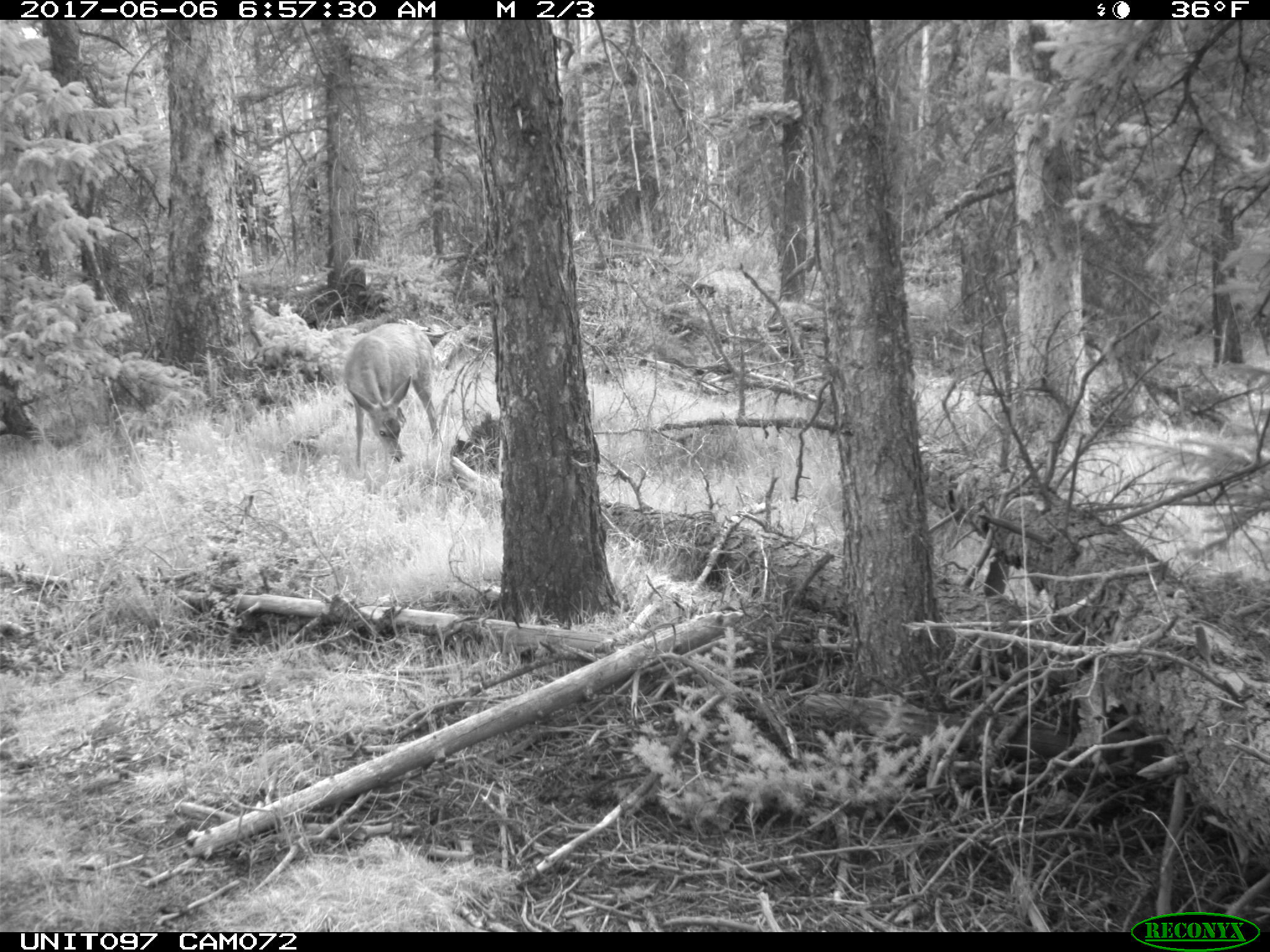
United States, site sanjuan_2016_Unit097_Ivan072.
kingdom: Animalia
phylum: Chordata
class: Mammalia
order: Artiodactyla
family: Cervidae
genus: Odocoileus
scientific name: Odocoileus hemionus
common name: mule deer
Odocoileus hemionus (mule deer).